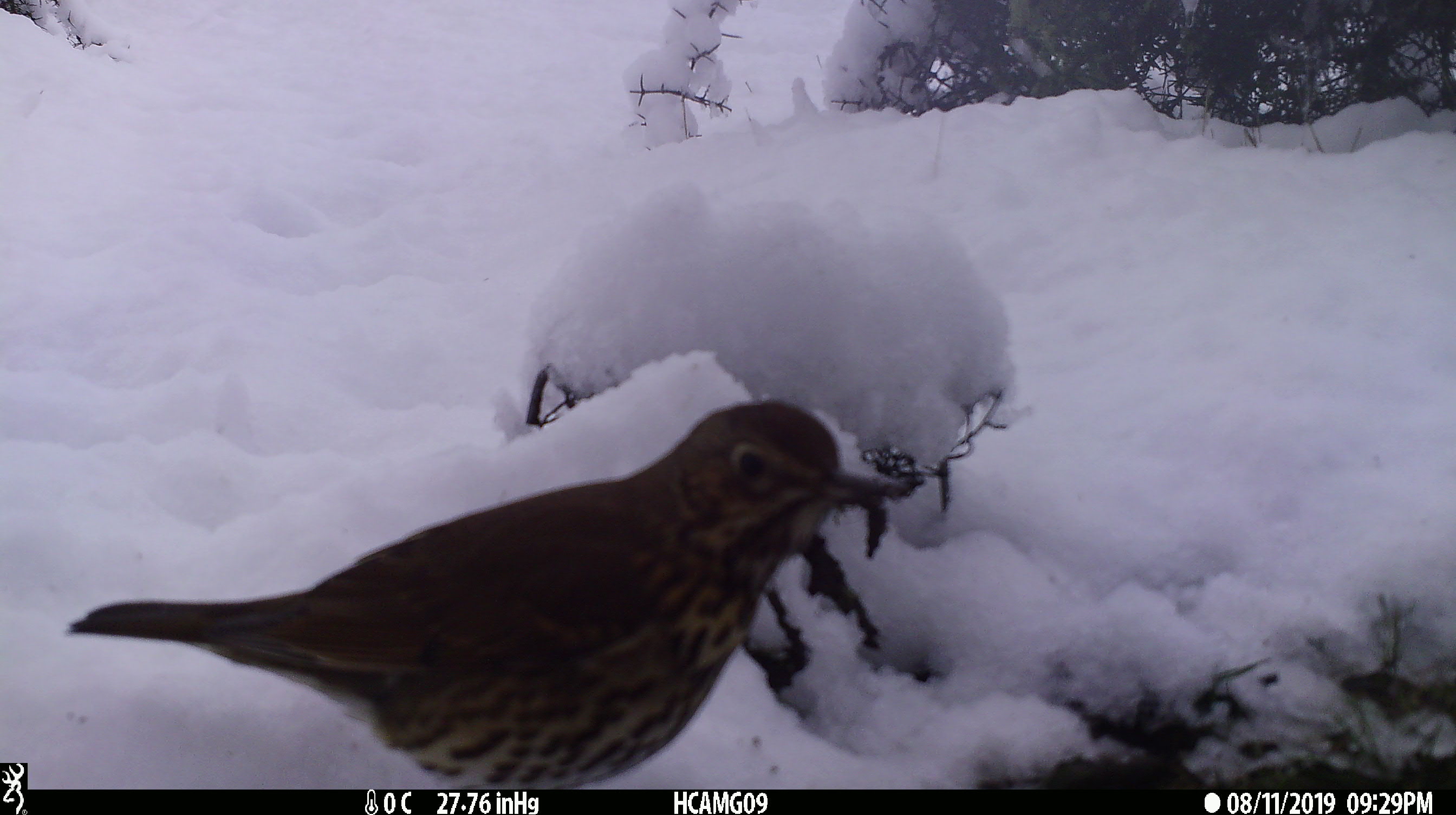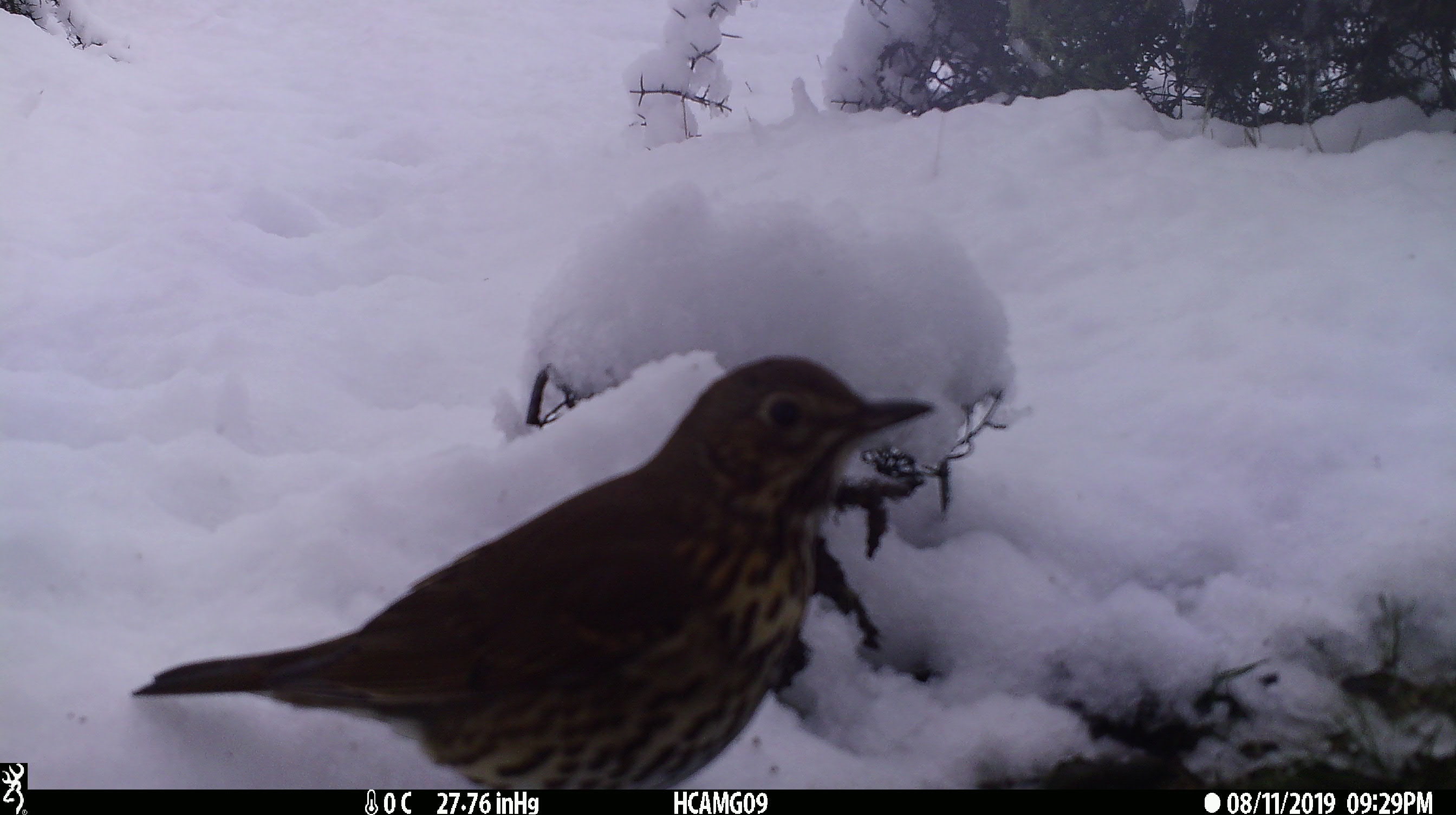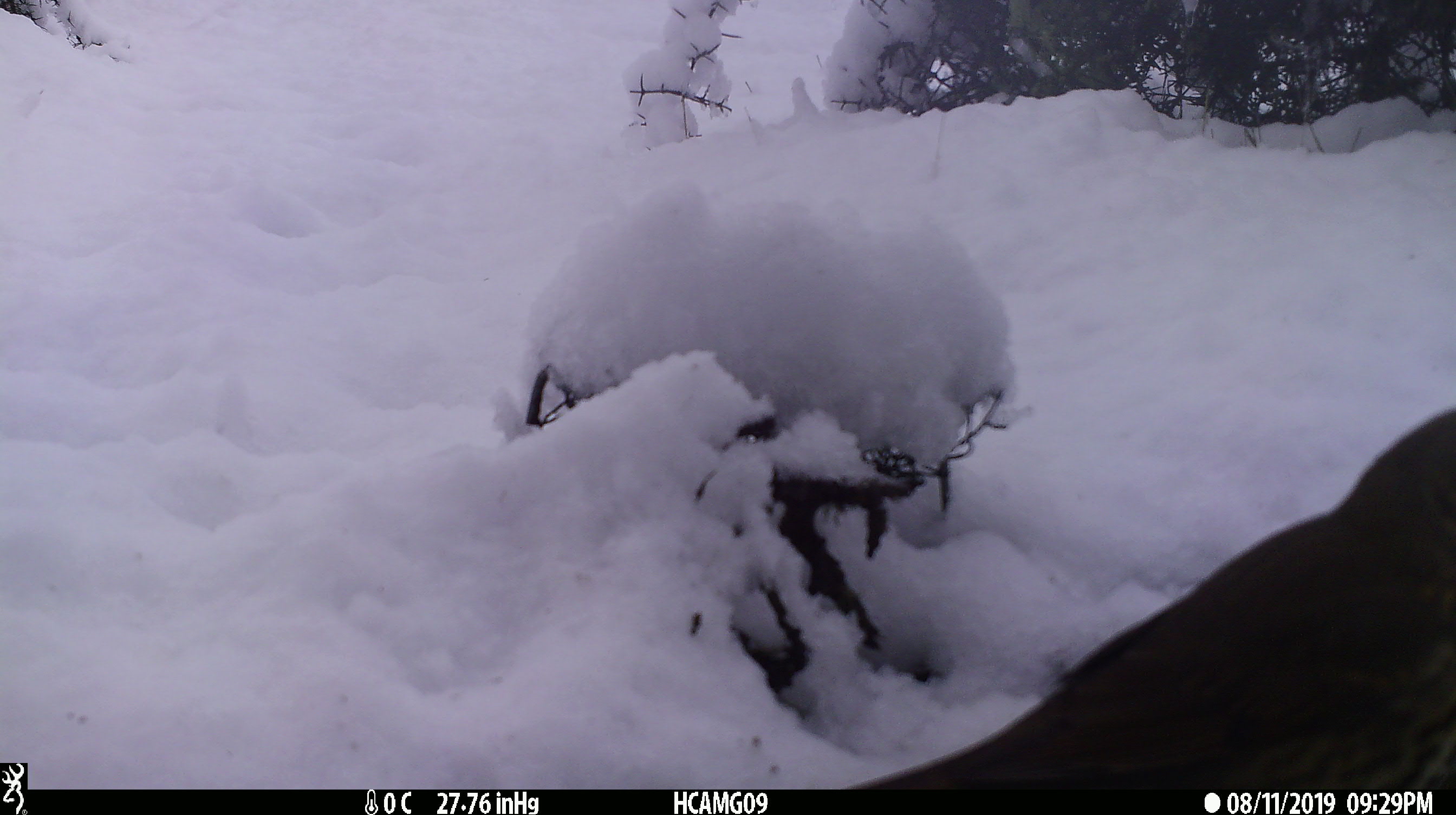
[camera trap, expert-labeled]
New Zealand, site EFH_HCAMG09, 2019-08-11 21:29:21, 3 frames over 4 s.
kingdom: Animalia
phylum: Chordata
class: Aves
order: Passeriformes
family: Turdidae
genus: Turdus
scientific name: Turdus philomelos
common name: song thrush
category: thrush